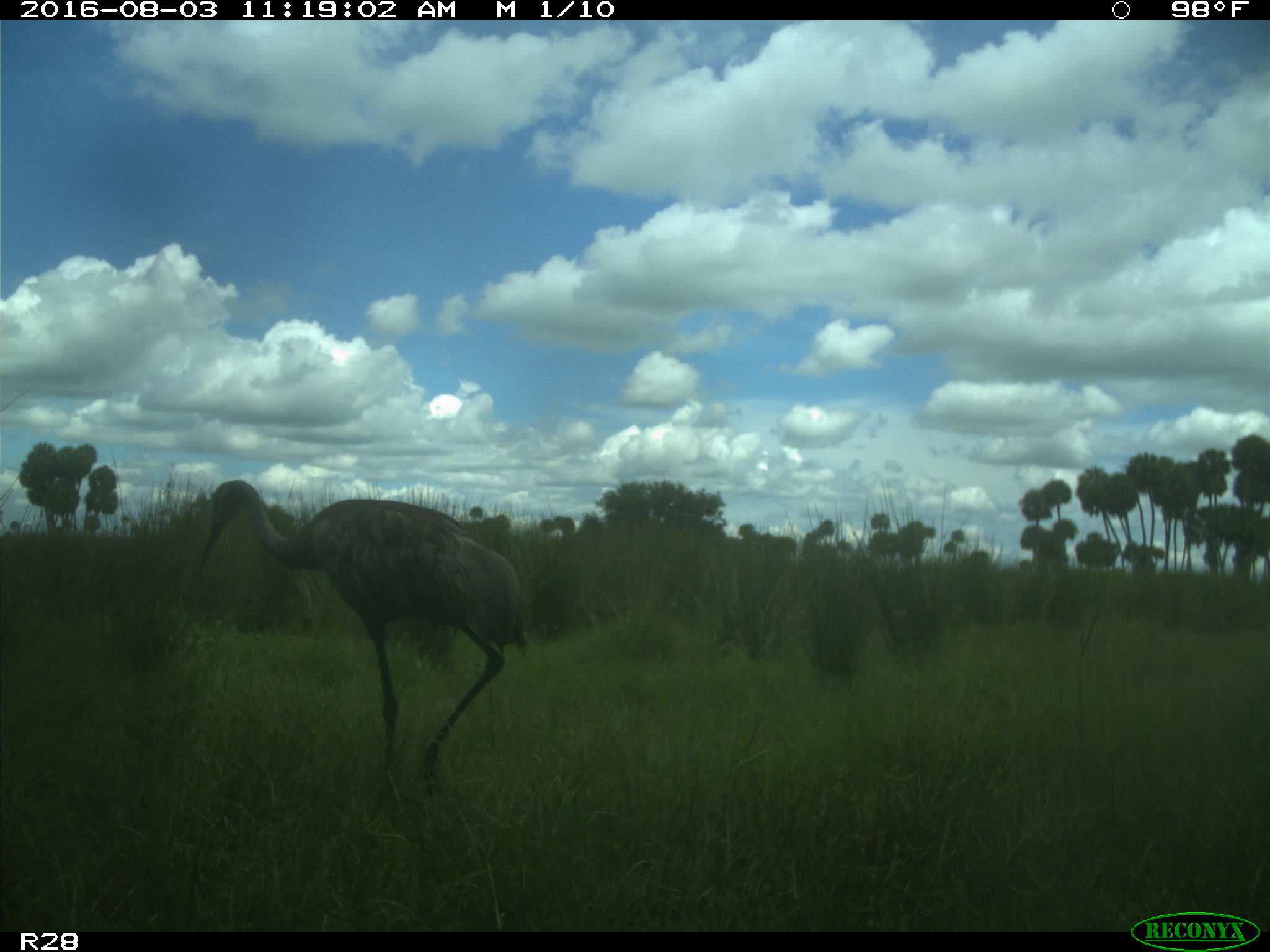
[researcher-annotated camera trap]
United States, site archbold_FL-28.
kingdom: Animalia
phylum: Chordata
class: Aves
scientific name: Aves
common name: birds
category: unidentified bird